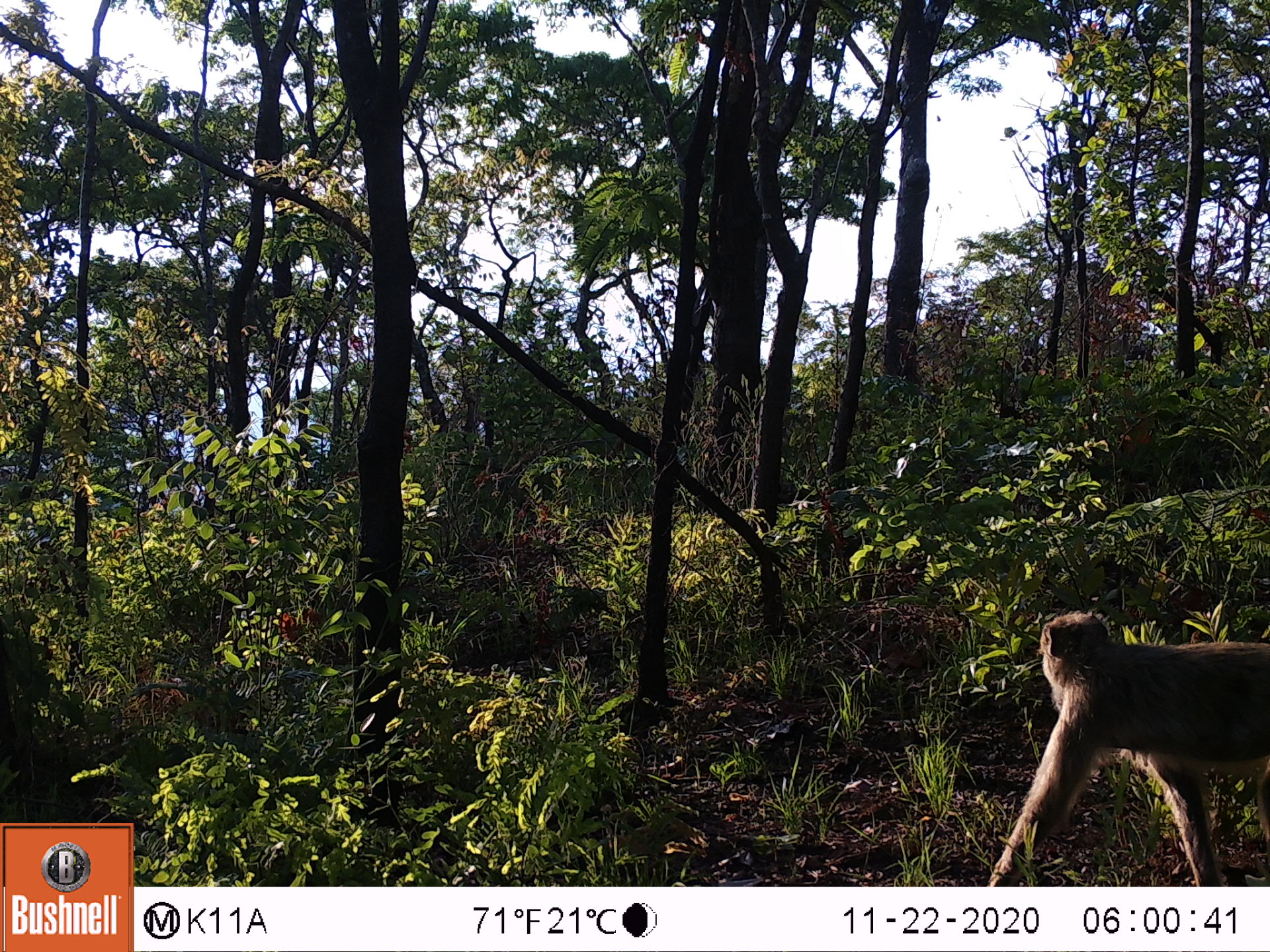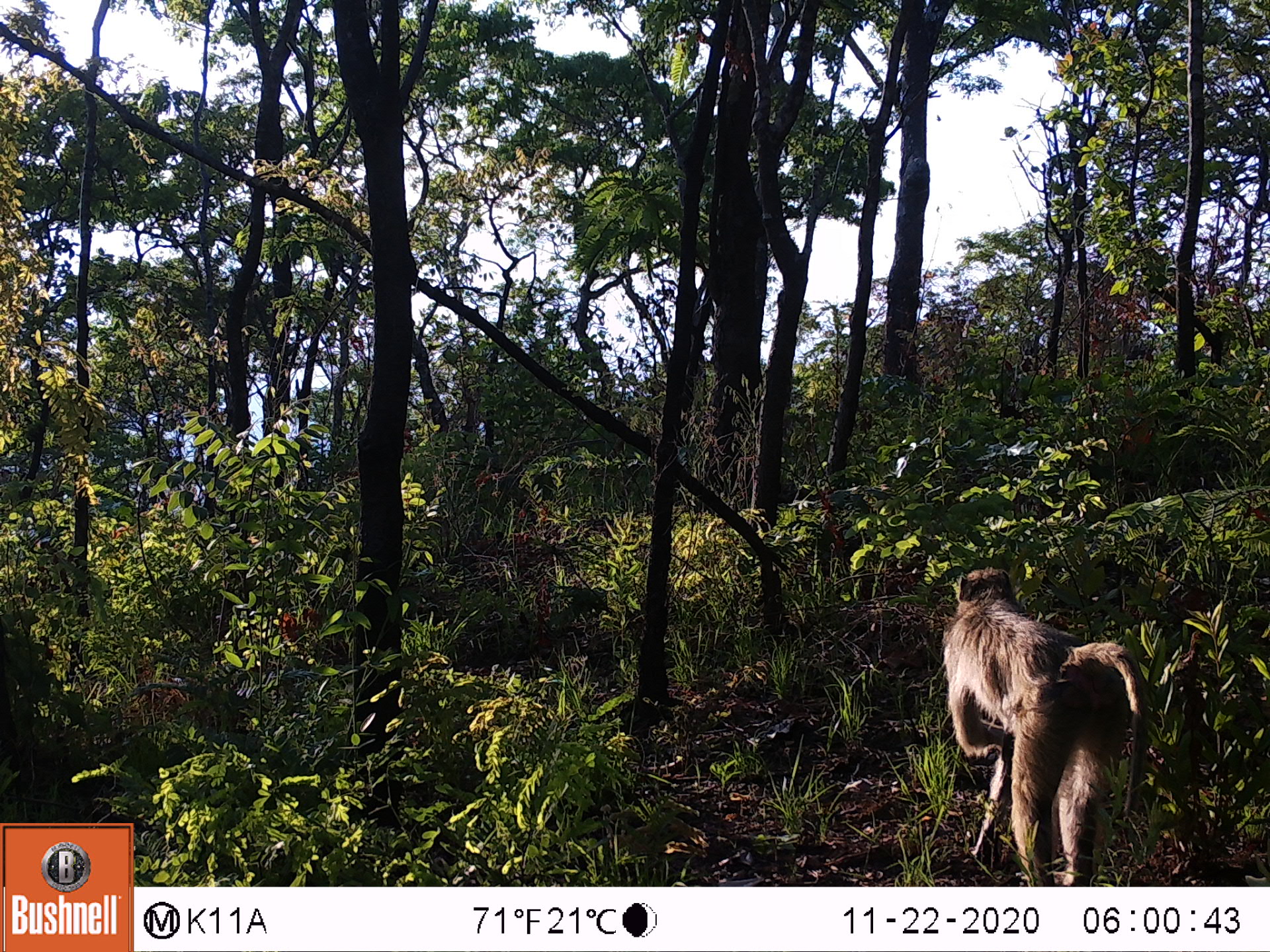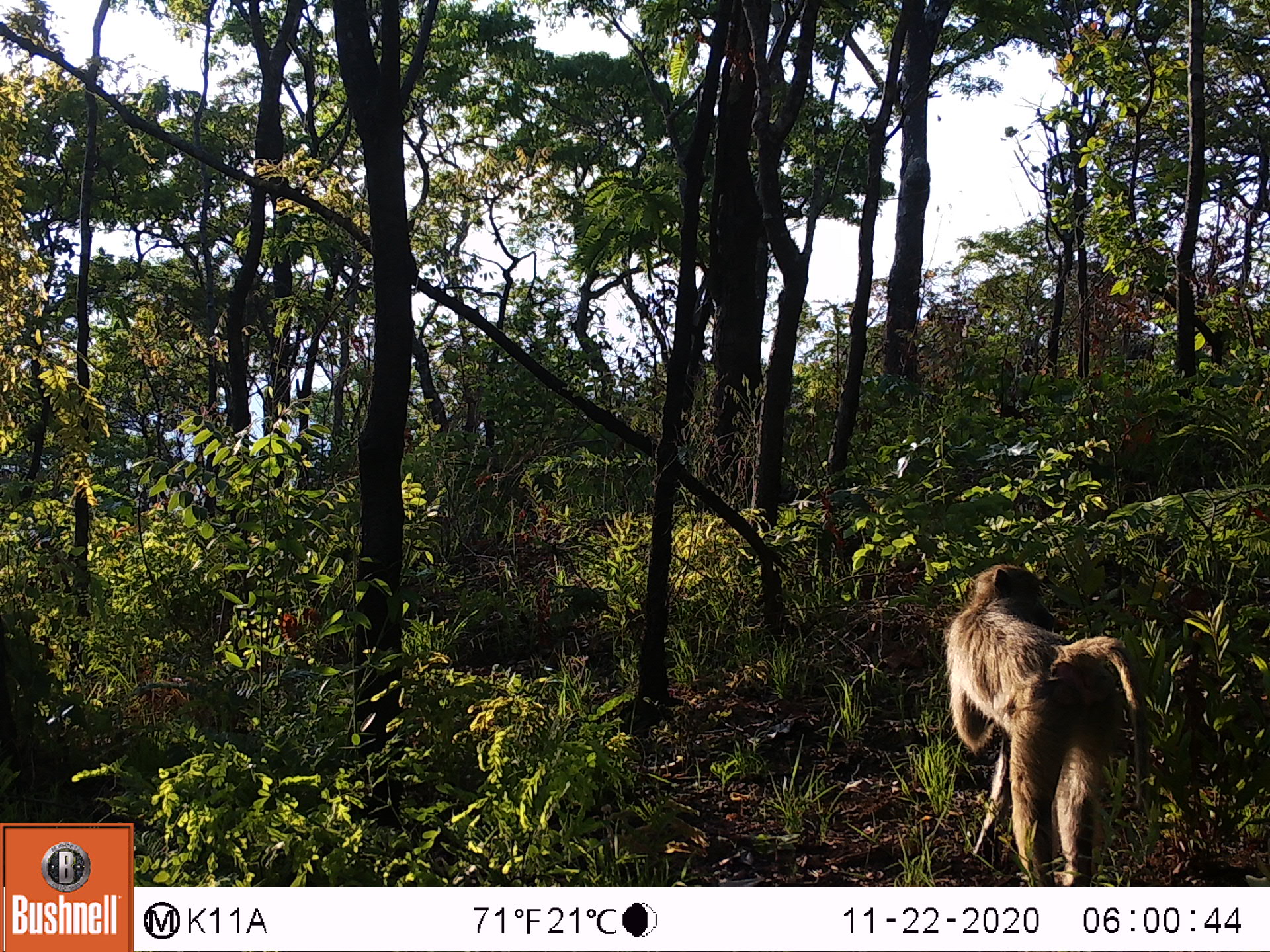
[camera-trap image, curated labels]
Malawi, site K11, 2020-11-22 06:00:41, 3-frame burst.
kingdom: Animalia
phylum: Chordata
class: Mammalia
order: Primates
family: Cercopithecidae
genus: Papio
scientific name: Papio cynocephalus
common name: yellow baboon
Yellow baboon (Papio cynocephalus), count 1.